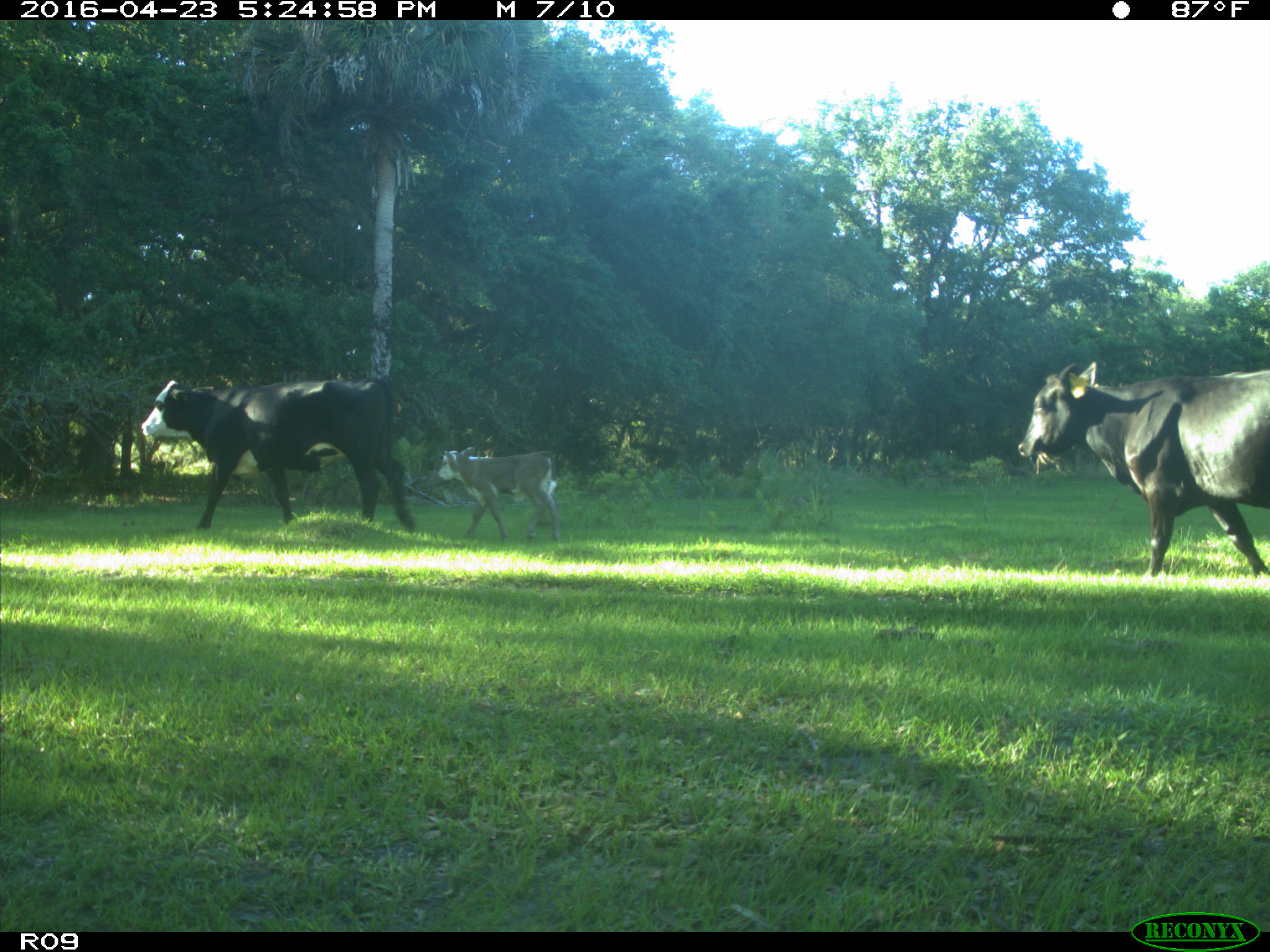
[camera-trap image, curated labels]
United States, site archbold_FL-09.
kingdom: Animalia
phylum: Chordata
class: Mammalia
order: Artiodactyla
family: Bovidae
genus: Bos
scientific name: Bos taurus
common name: domestic cow